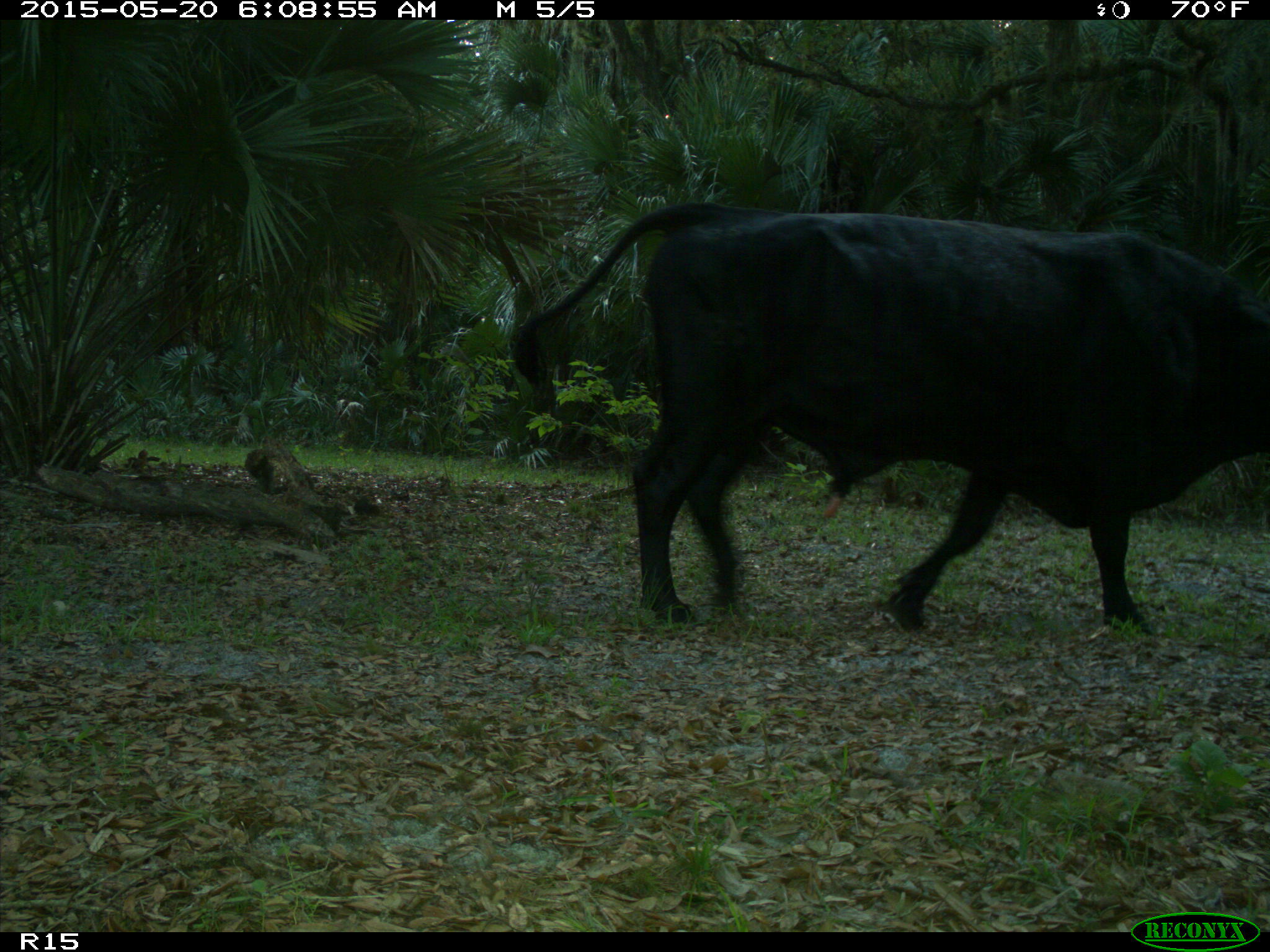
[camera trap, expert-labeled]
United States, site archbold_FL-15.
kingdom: Animalia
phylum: Chordata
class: Mammalia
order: Artiodactyla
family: Bovidae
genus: Bos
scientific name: Bos taurus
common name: domestic cow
Bos taurus (domestic cow).